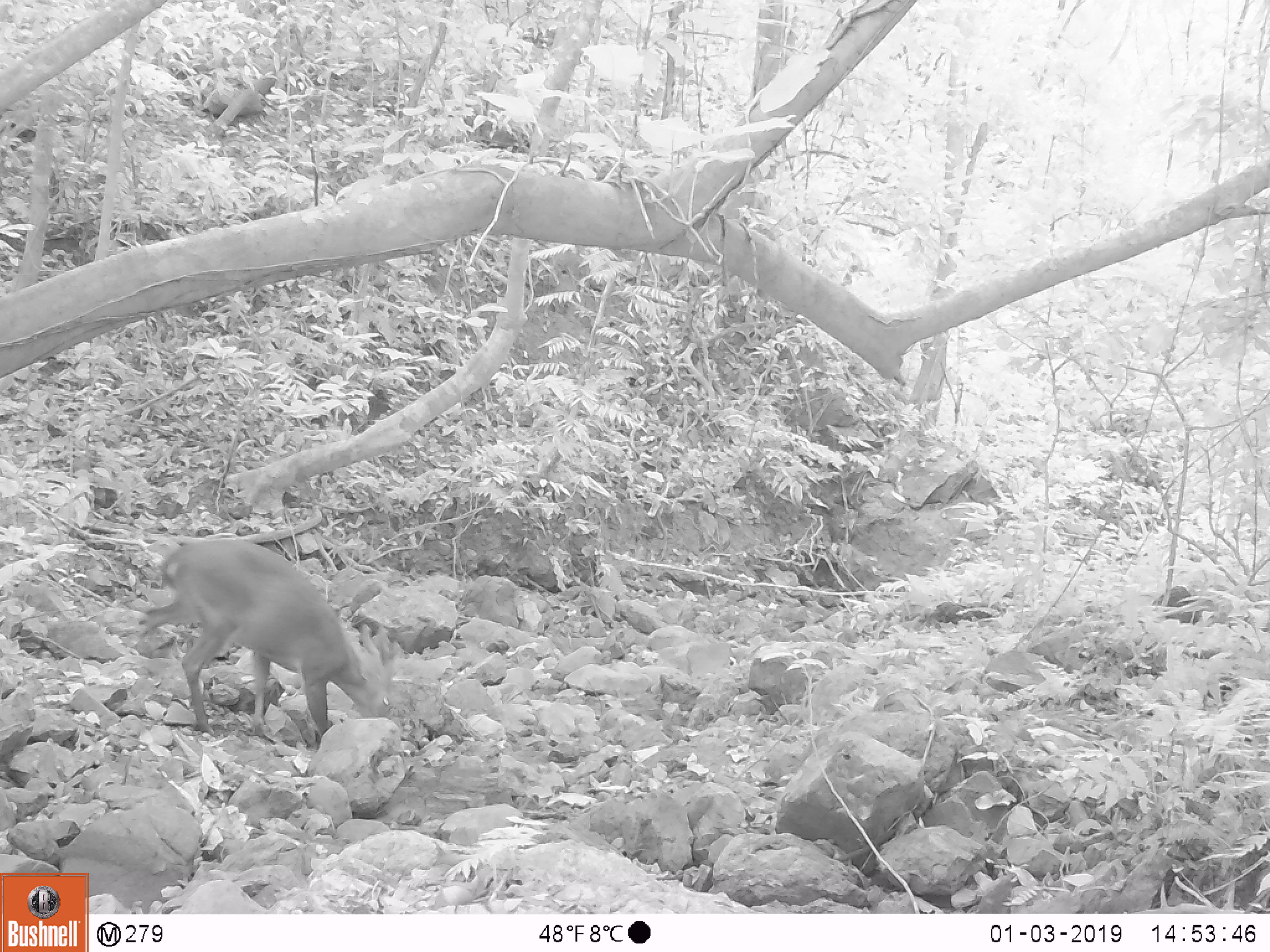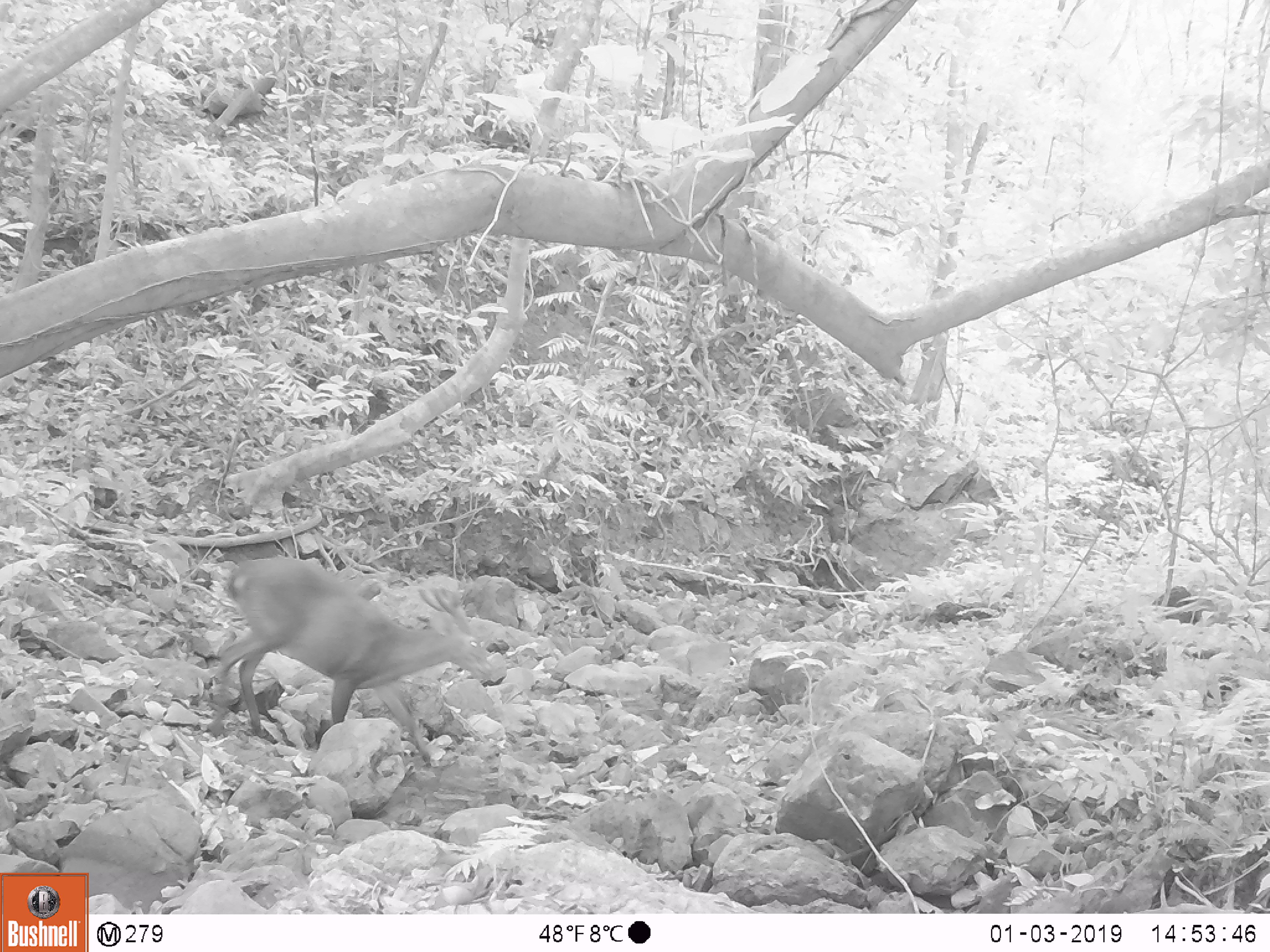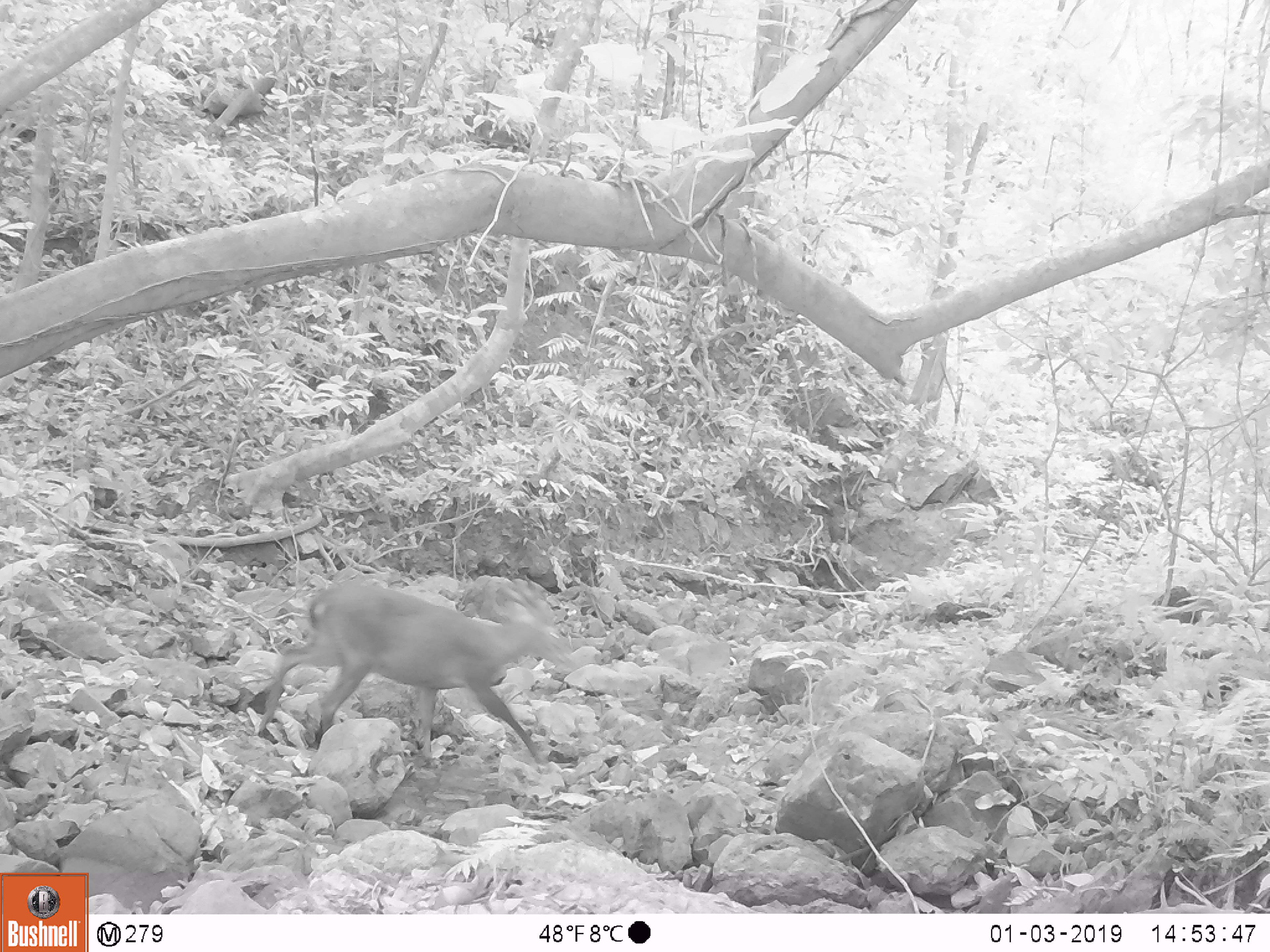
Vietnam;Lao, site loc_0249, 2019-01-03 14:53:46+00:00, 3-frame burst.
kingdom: Animalia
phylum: Chordata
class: Mammalia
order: Artiodactyla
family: Cervidae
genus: Muntiacus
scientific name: Muntiacus vuquangensis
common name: large-antlered muntjac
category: large antlered muntjac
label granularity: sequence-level